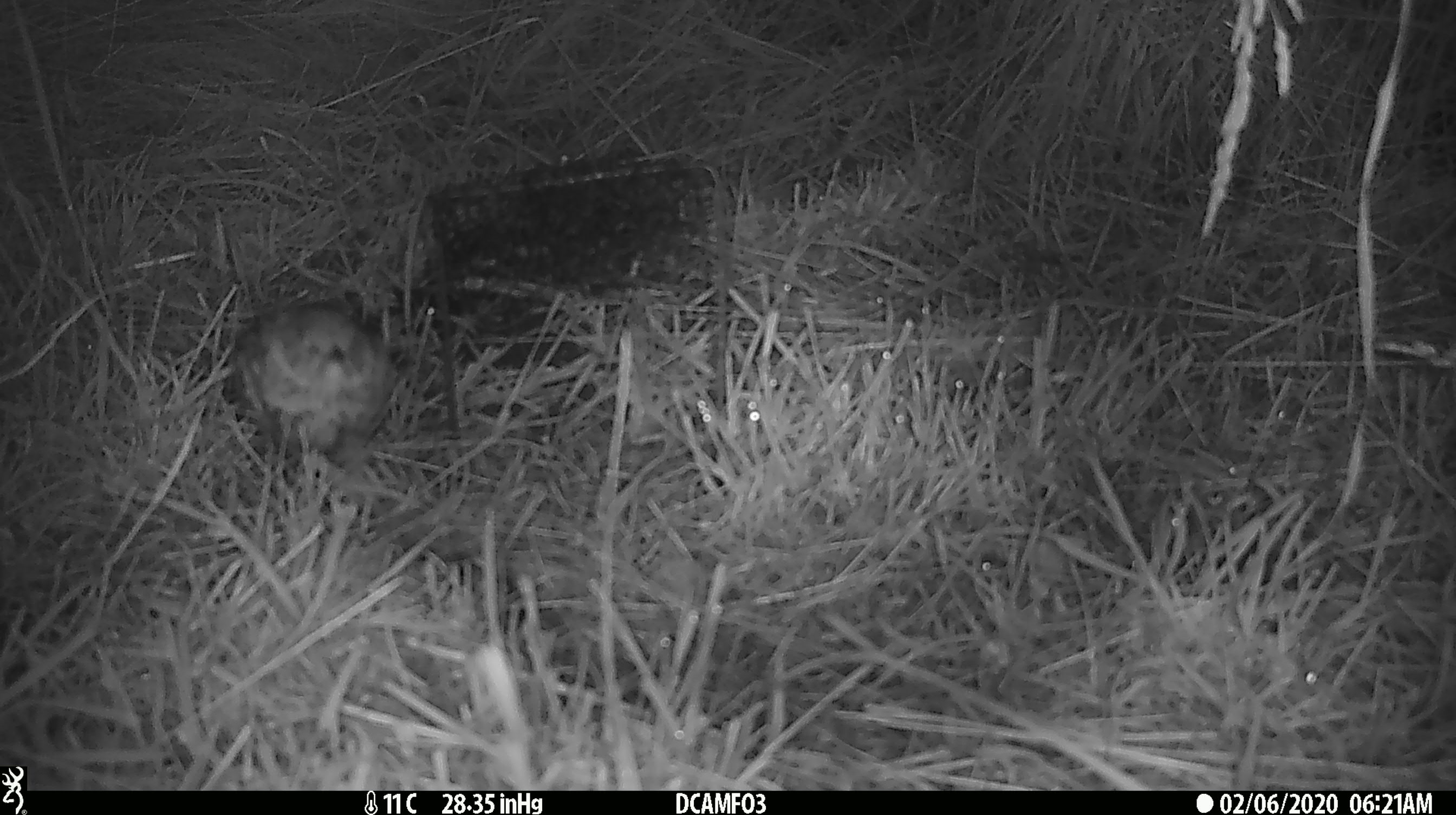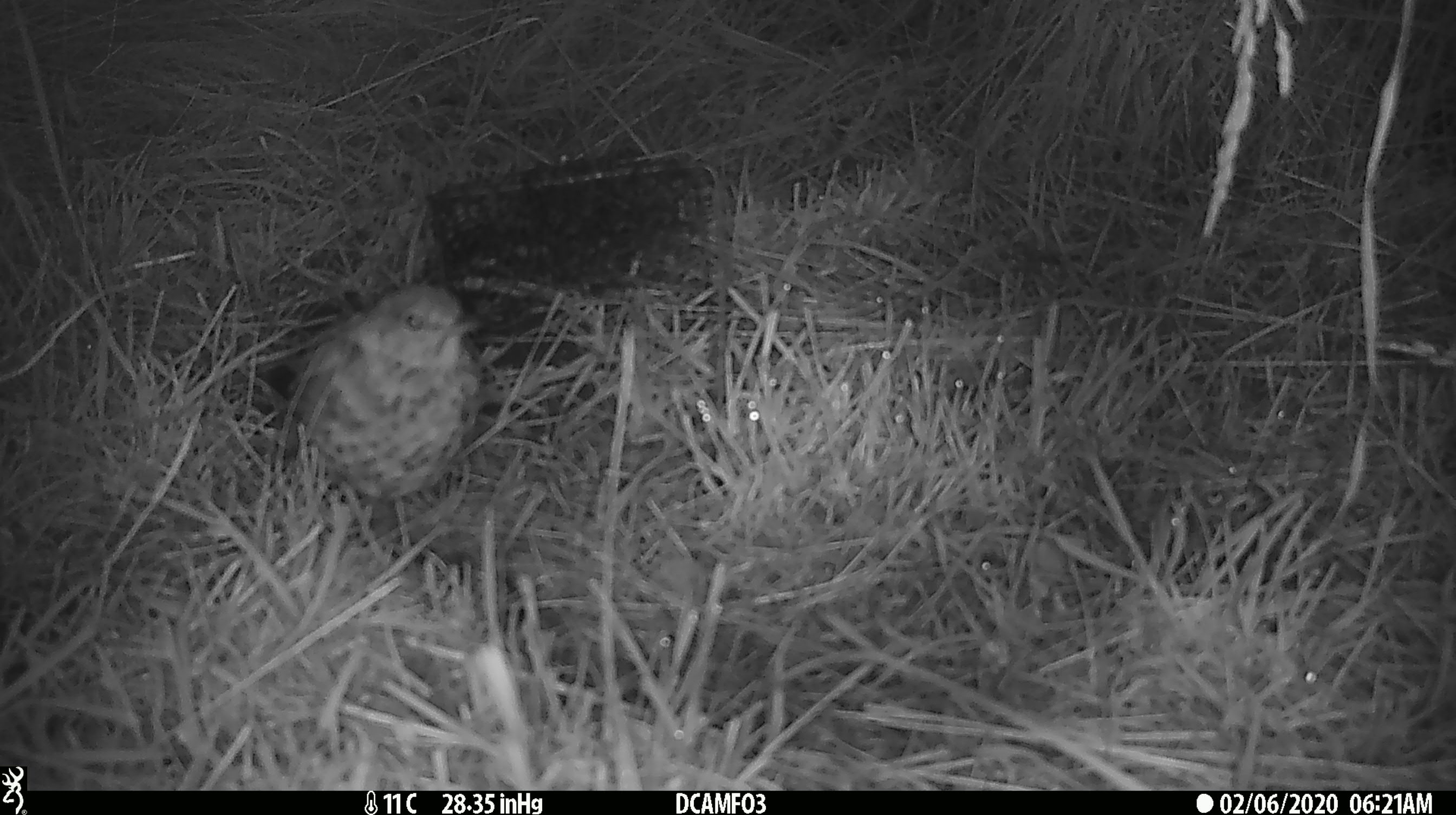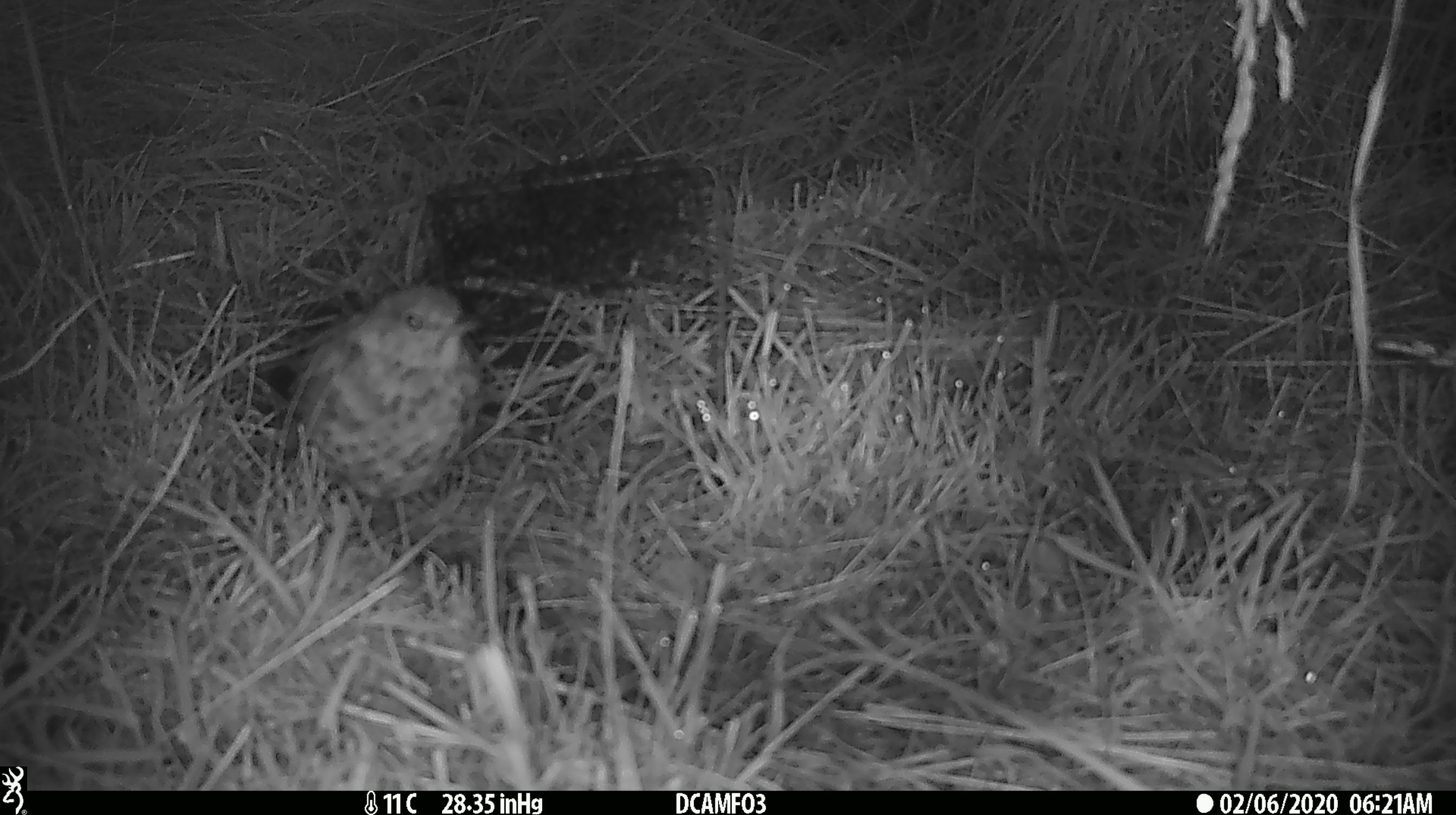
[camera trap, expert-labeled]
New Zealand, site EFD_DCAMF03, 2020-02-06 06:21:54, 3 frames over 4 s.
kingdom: Animalia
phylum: Chordata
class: Aves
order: Passeriformes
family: Turdidae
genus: Turdus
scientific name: Turdus philomelos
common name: song thrush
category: thrush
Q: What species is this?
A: Thrush (song thrush) (Turdus philomelos).